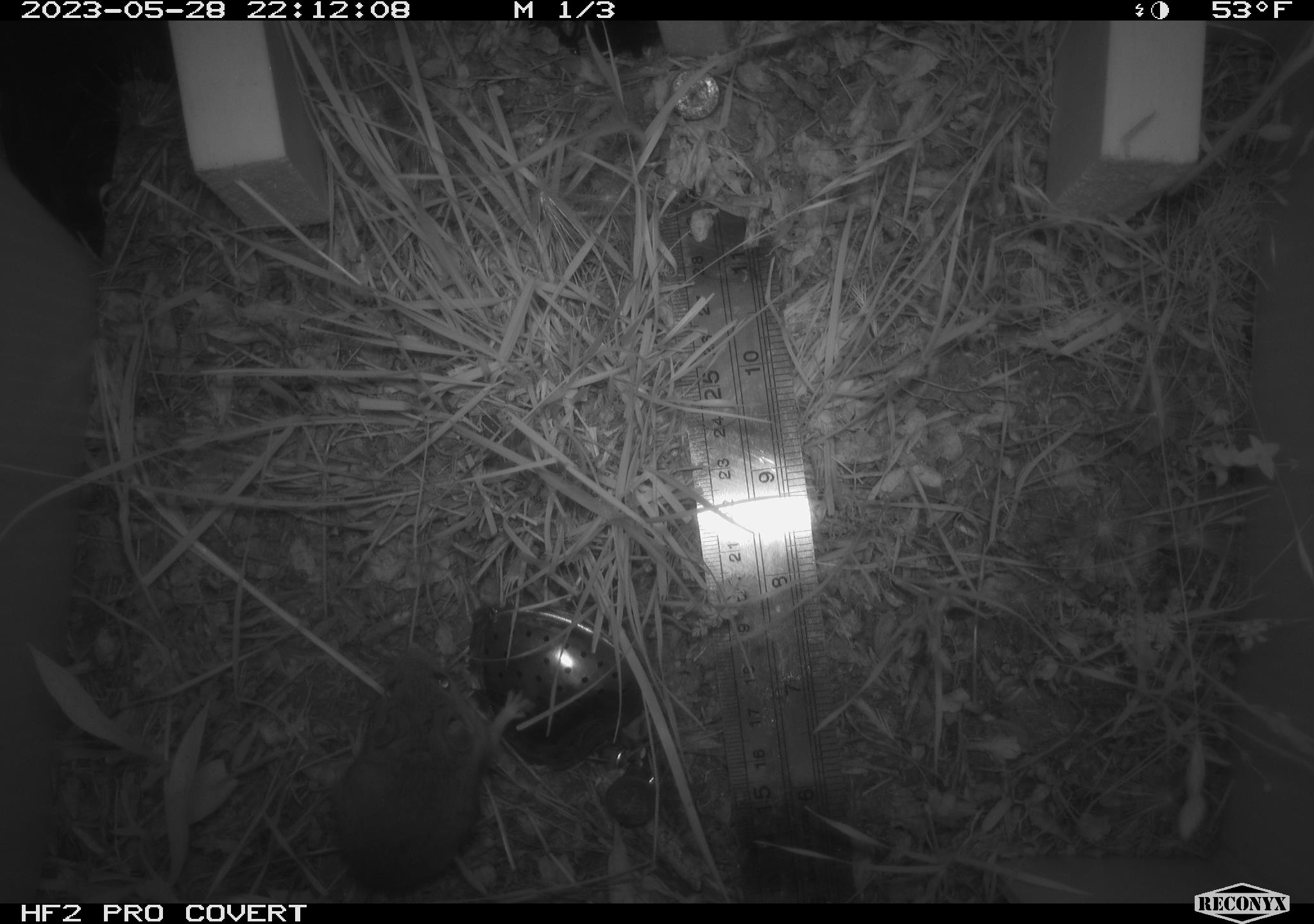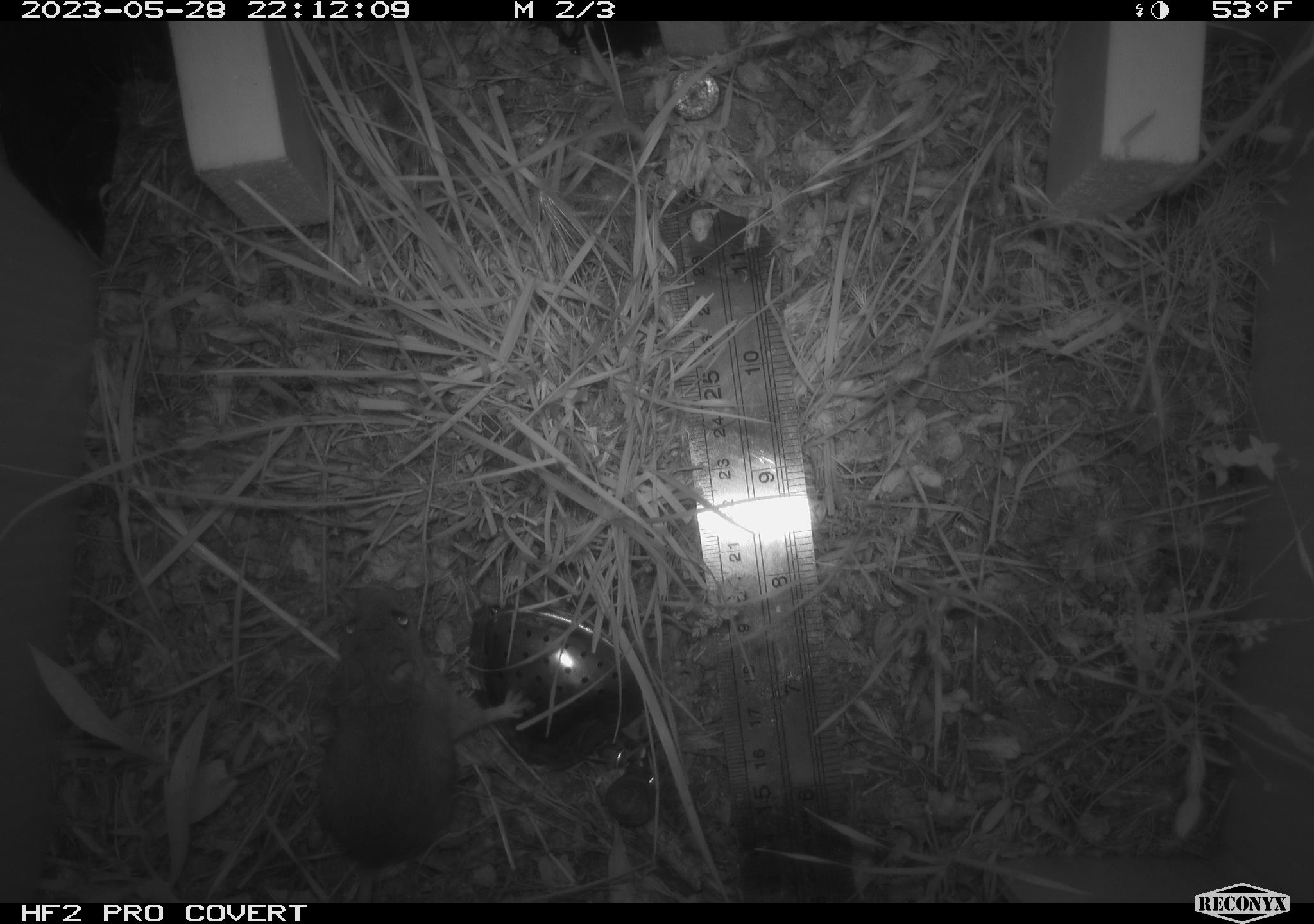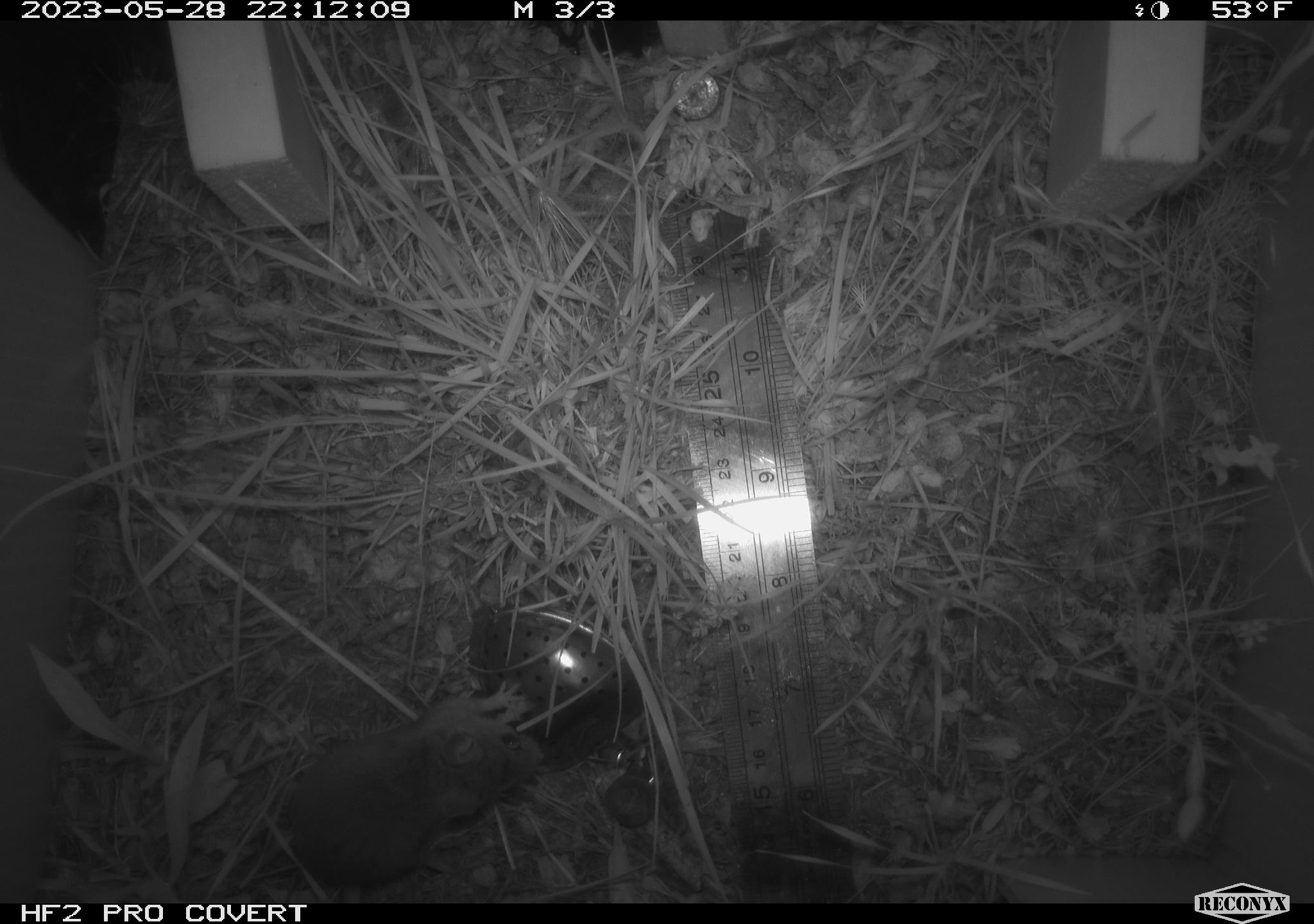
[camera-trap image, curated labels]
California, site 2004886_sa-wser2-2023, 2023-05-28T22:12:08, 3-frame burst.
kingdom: Animalia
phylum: Chordata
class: Mammalia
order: Rodentia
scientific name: Rodentia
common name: mouse species